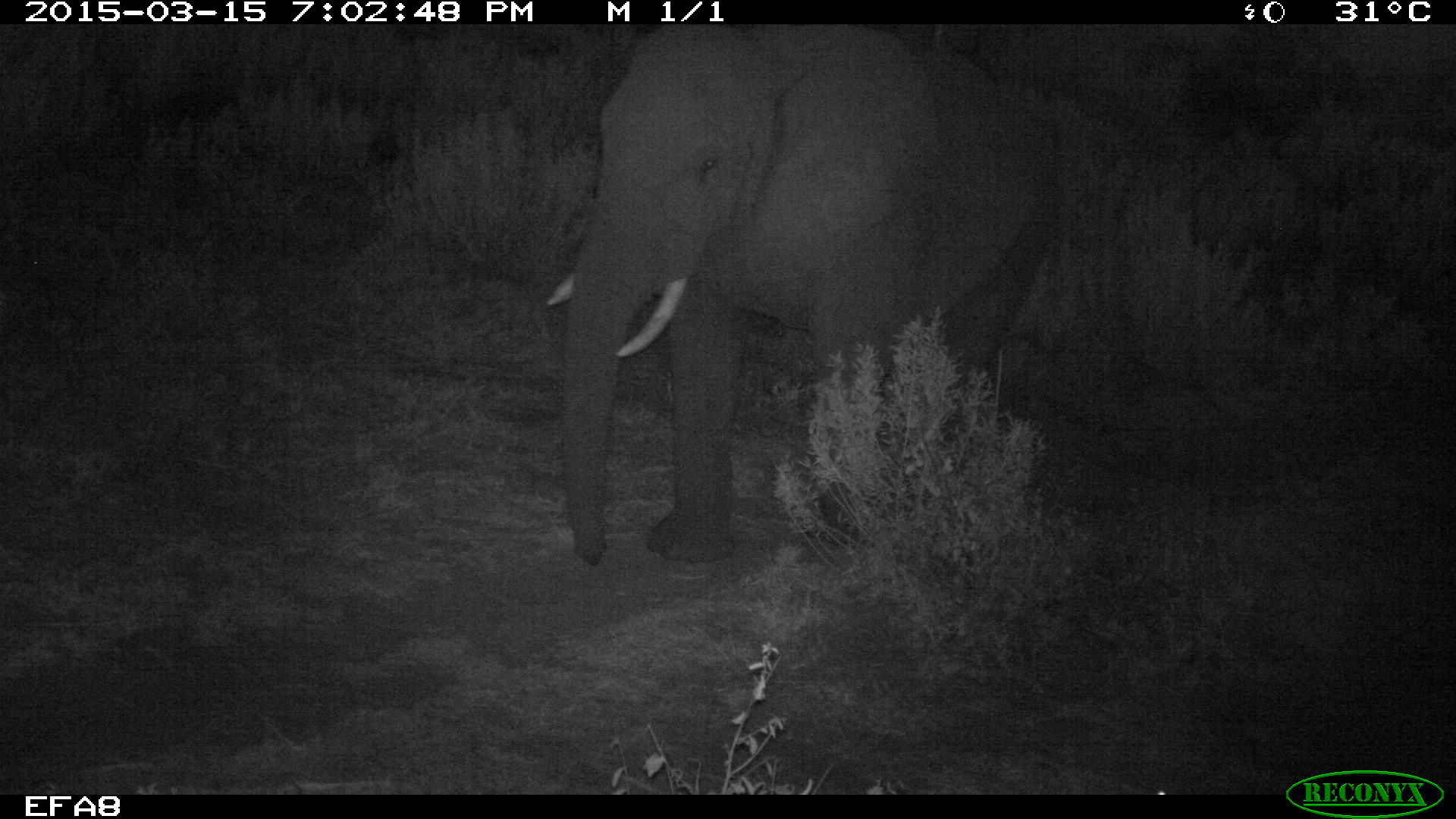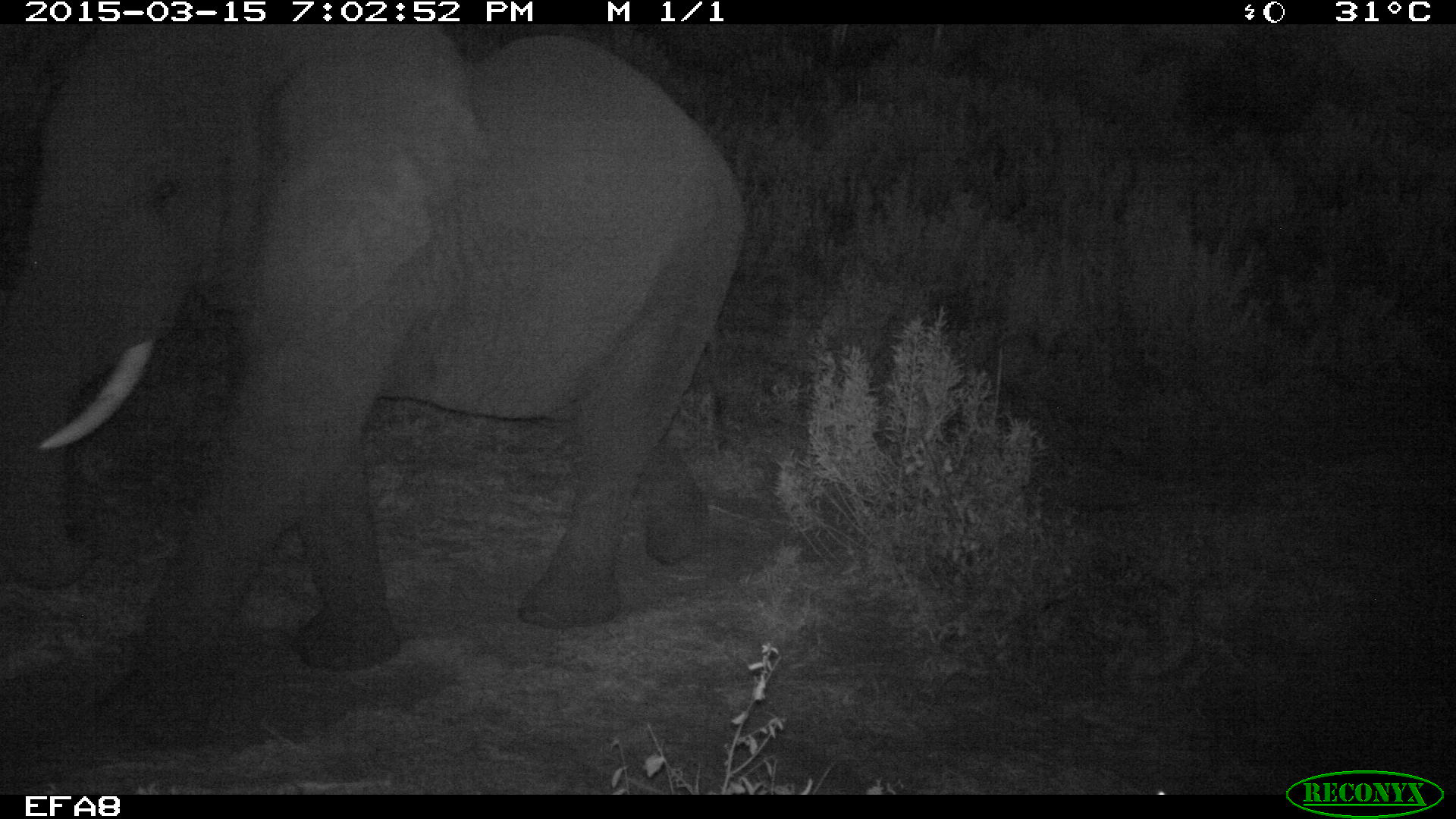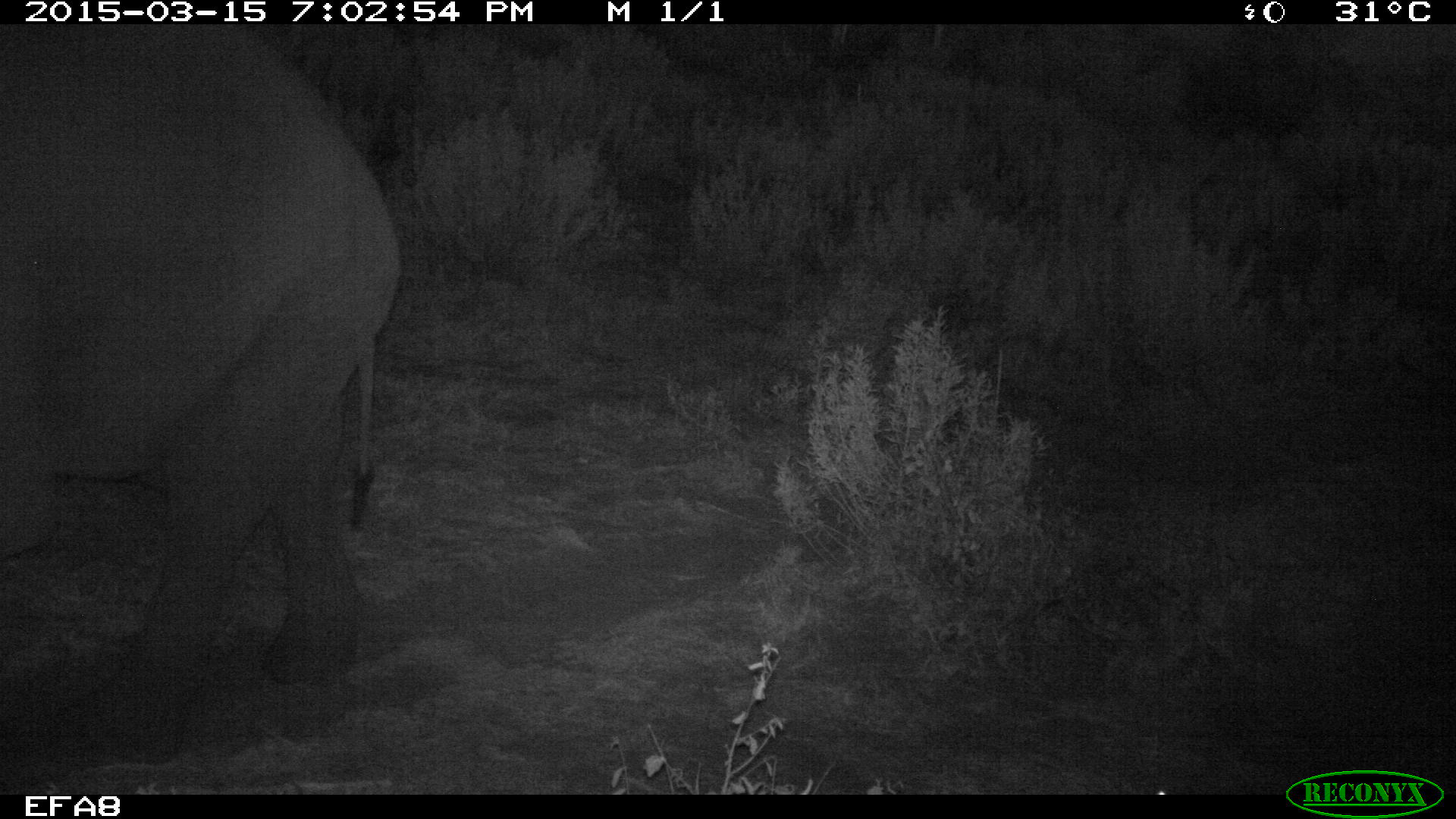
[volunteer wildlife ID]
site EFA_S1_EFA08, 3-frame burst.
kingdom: Animalia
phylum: Chordata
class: Mammalia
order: Proboscidea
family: Elephantidae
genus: Loxodonta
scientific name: Loxodonta africana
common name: african bush elephant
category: elephant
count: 1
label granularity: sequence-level